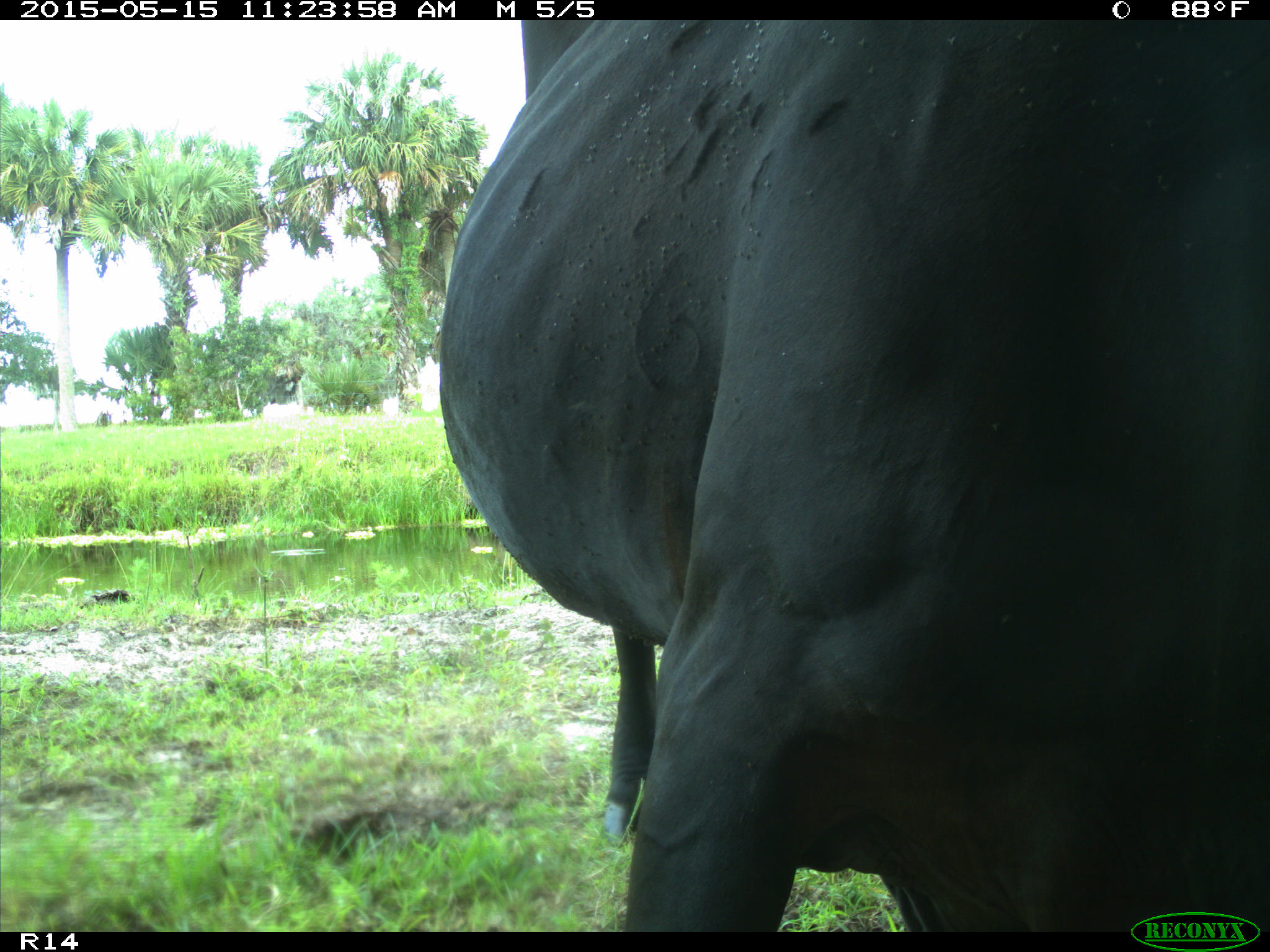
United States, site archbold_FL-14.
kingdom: Animalia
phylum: Chordata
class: Mammalia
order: Artiodactyla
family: Bovidae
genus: Bos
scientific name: Bos taurus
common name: domestic cow